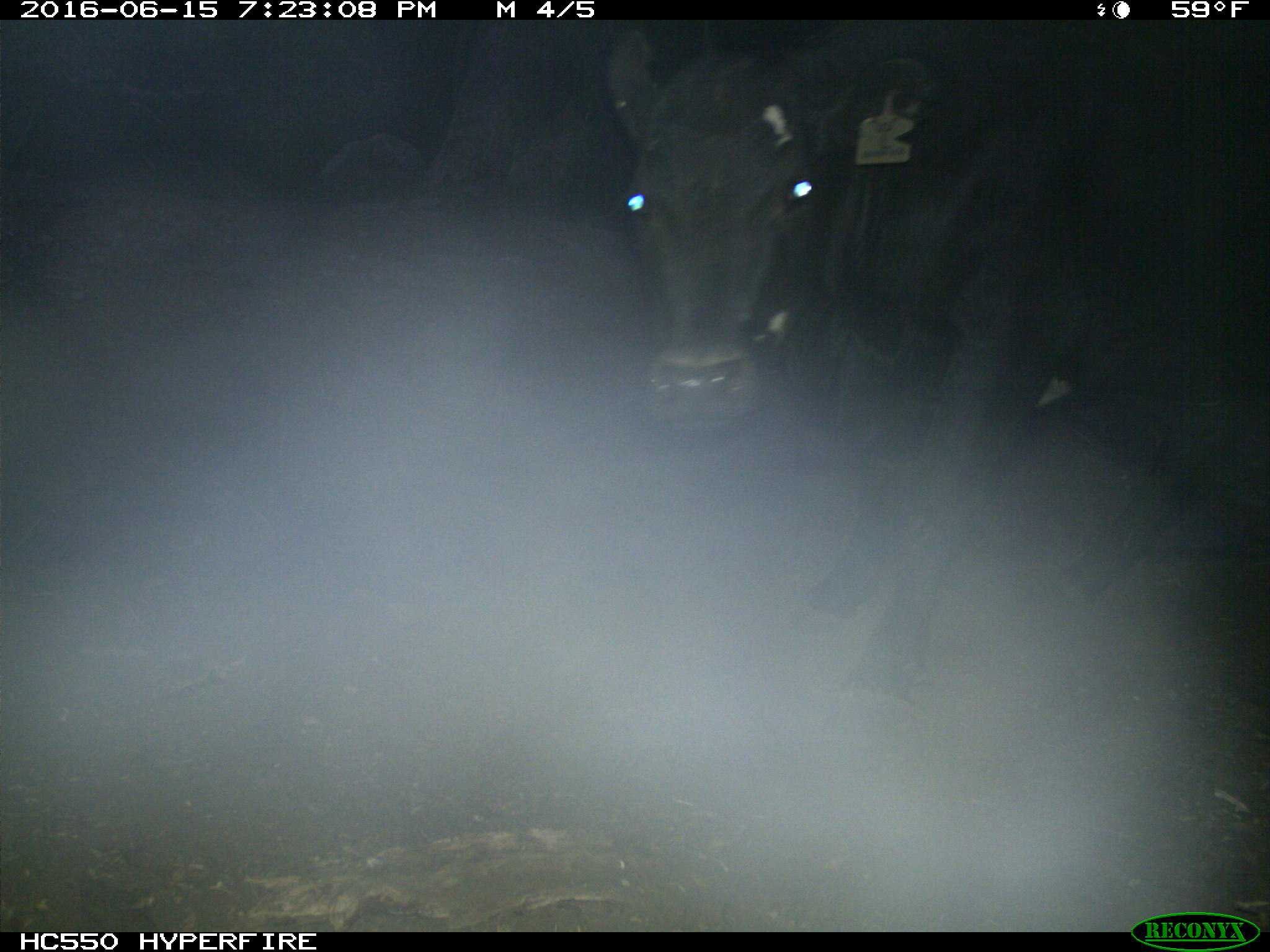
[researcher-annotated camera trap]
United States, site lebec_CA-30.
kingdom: Animalia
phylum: Chordata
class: Mammalia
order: Artiodactyla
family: Bovidae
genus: Bos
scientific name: Bos taurus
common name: domestic cow